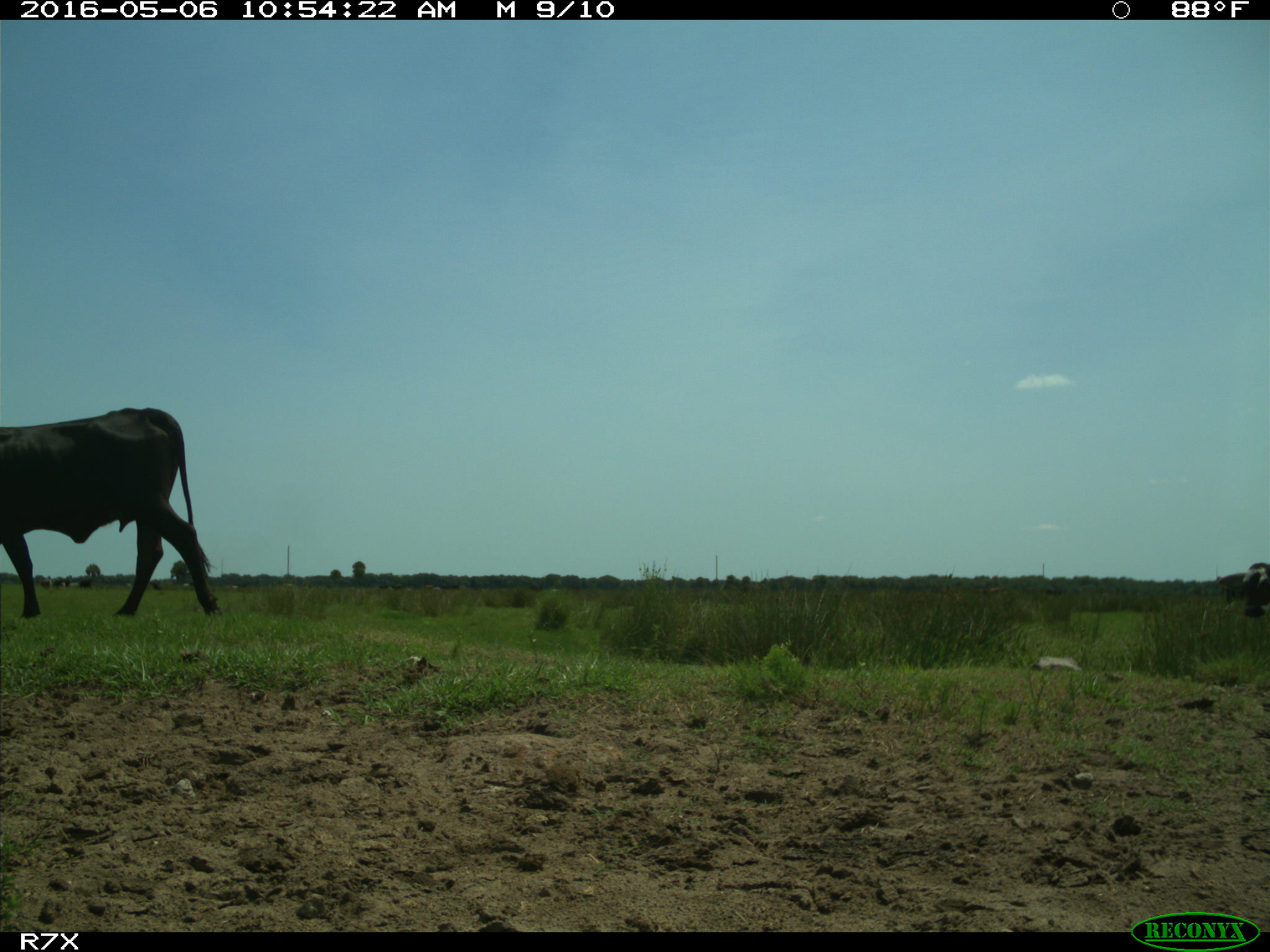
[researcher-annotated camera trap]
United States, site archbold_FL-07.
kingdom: Animalia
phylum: Chordata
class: Mammalia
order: Artiodactyla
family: Bovidae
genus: Bos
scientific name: Bos taurus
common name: domestic cow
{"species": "Bos taurus (domestic cow)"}